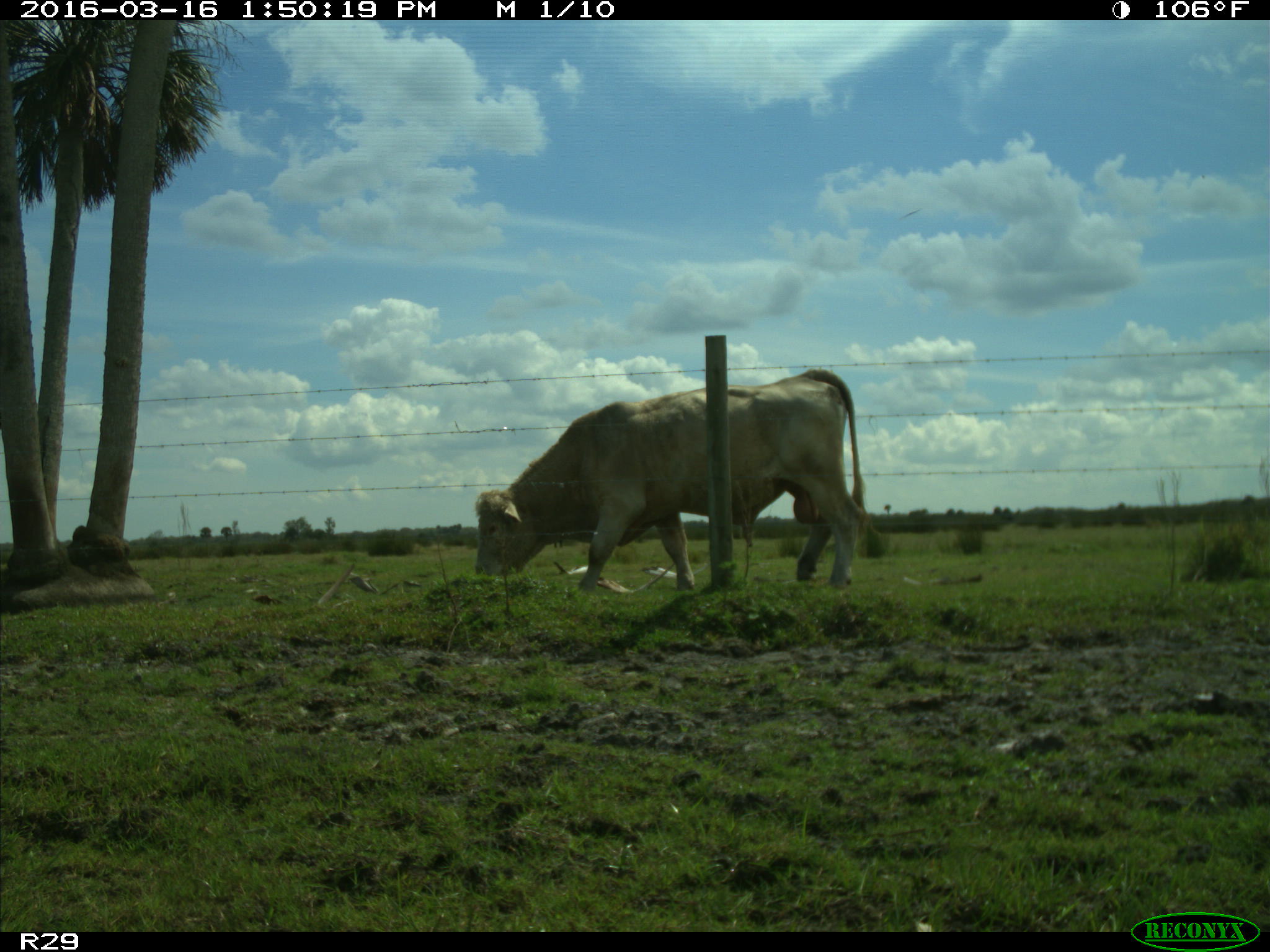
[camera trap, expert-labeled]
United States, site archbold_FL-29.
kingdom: Animalia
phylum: Chordata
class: Mammalia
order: Artiodactyla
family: Bovidae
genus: Bos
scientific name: Bos taurus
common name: domestic cow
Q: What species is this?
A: Bos taurus (domestic cow).